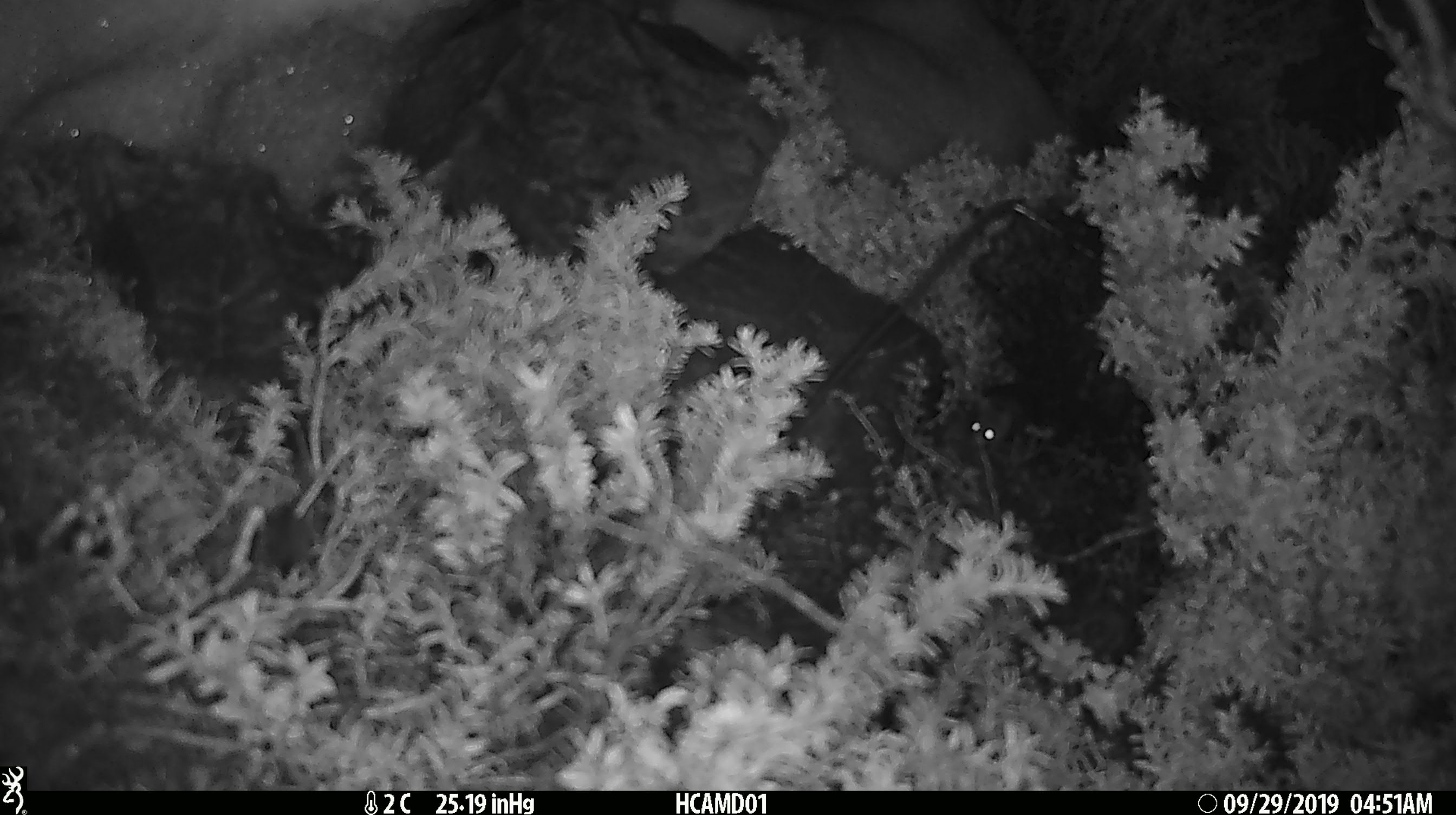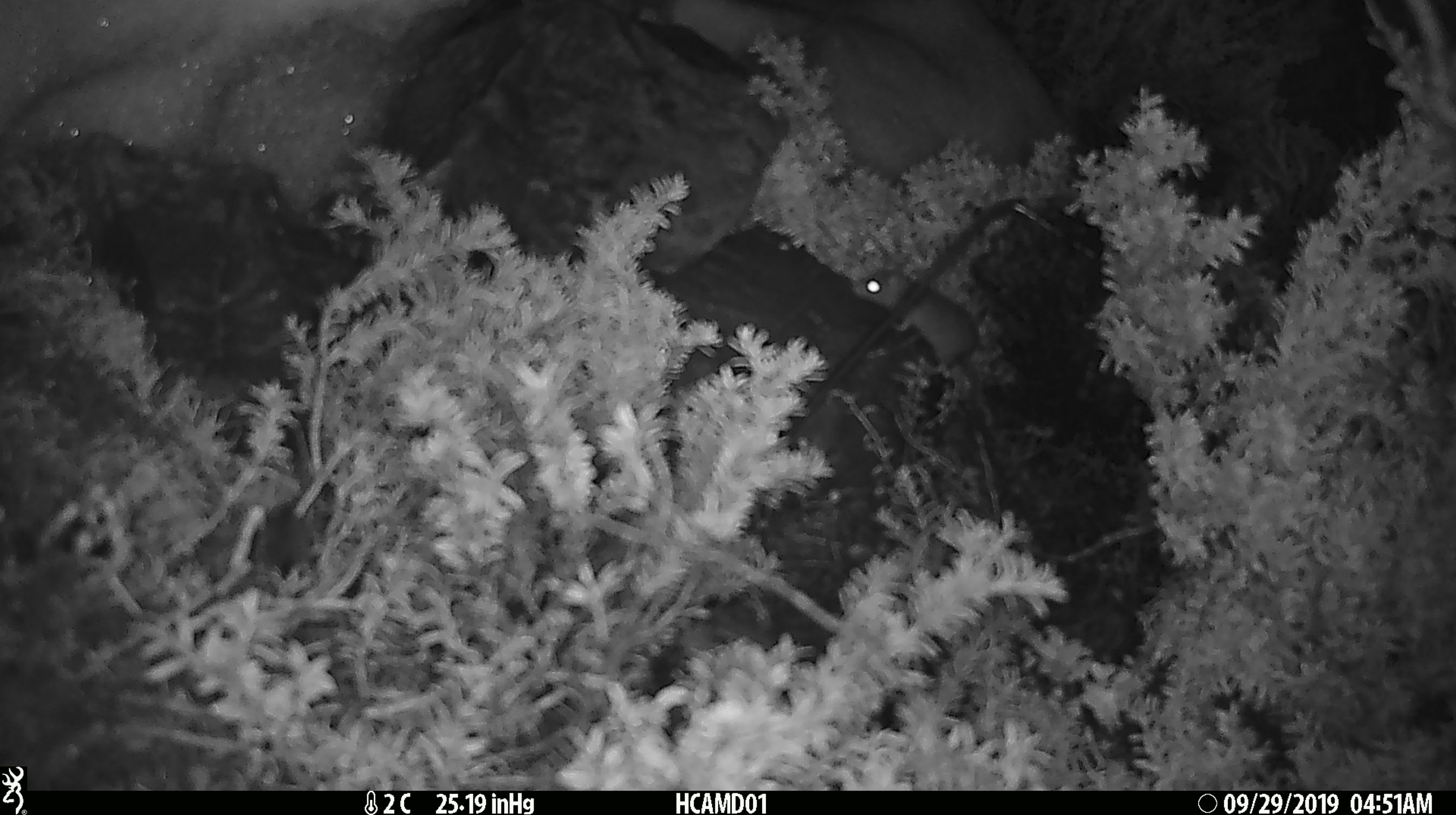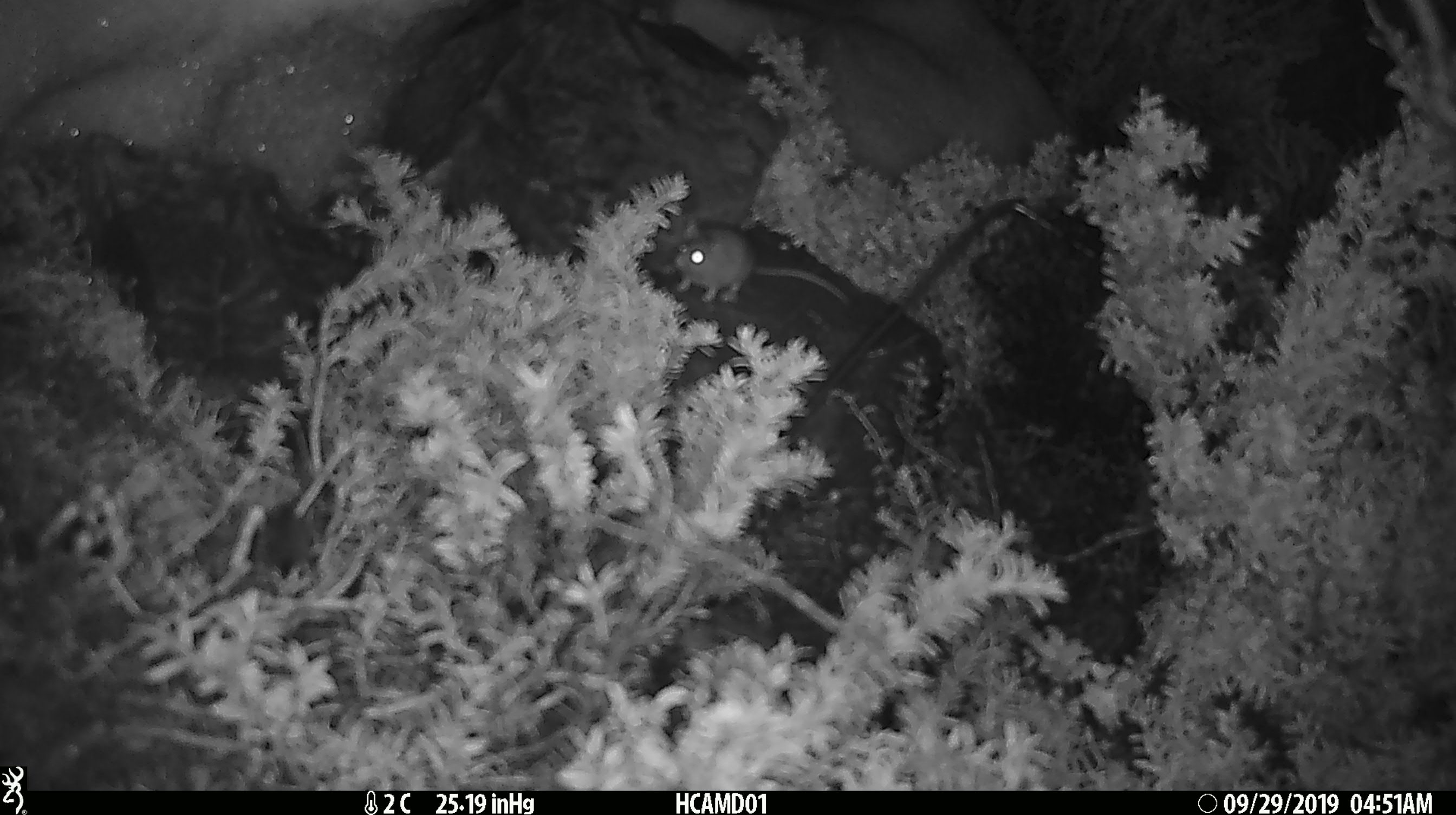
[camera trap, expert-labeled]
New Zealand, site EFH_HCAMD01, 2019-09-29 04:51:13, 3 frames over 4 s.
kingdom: Animalia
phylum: Chordata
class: Mammalia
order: Rodentia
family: Muridae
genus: Mus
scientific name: Mus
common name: mouse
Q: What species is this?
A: Mouse (Mus).